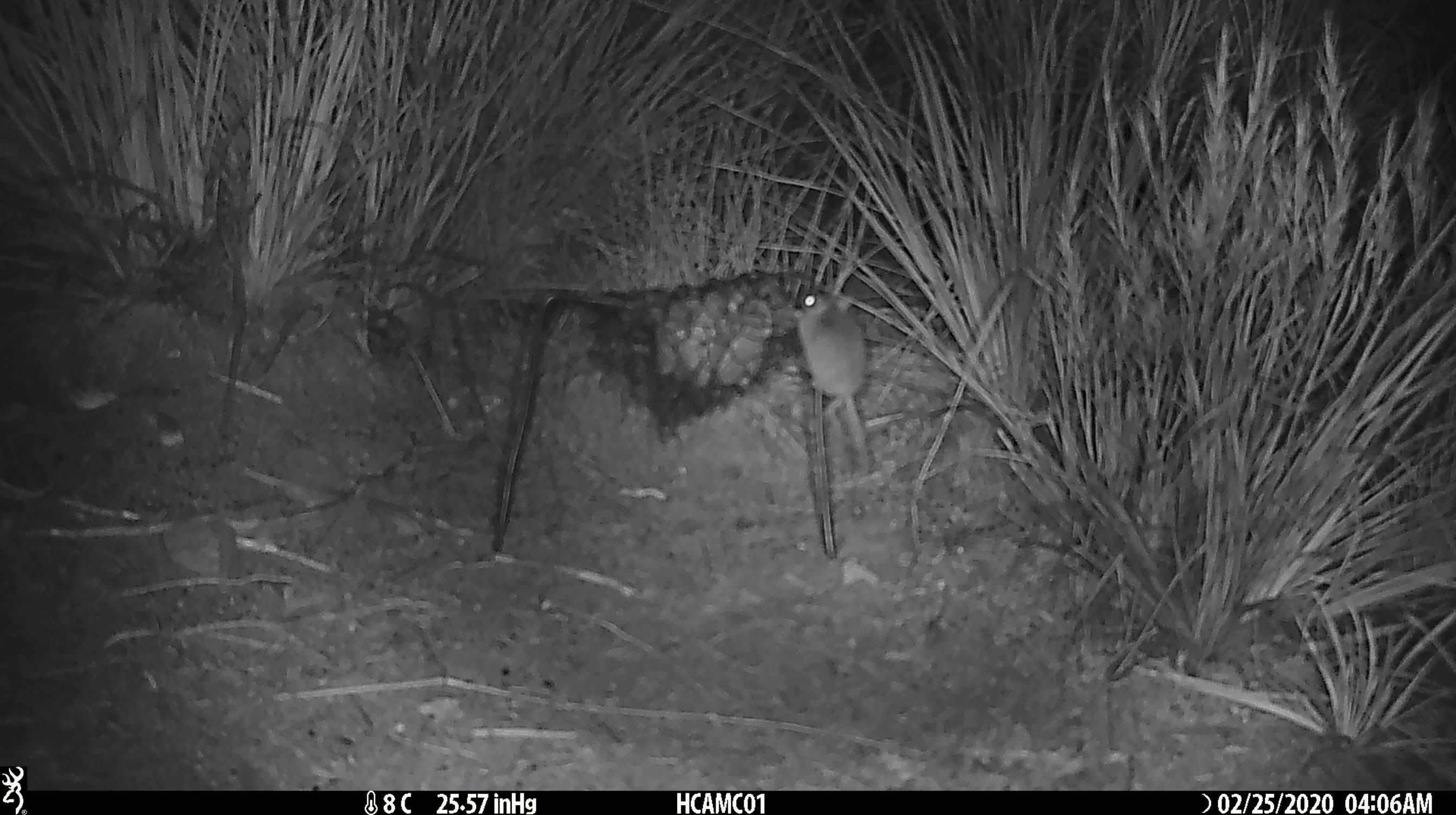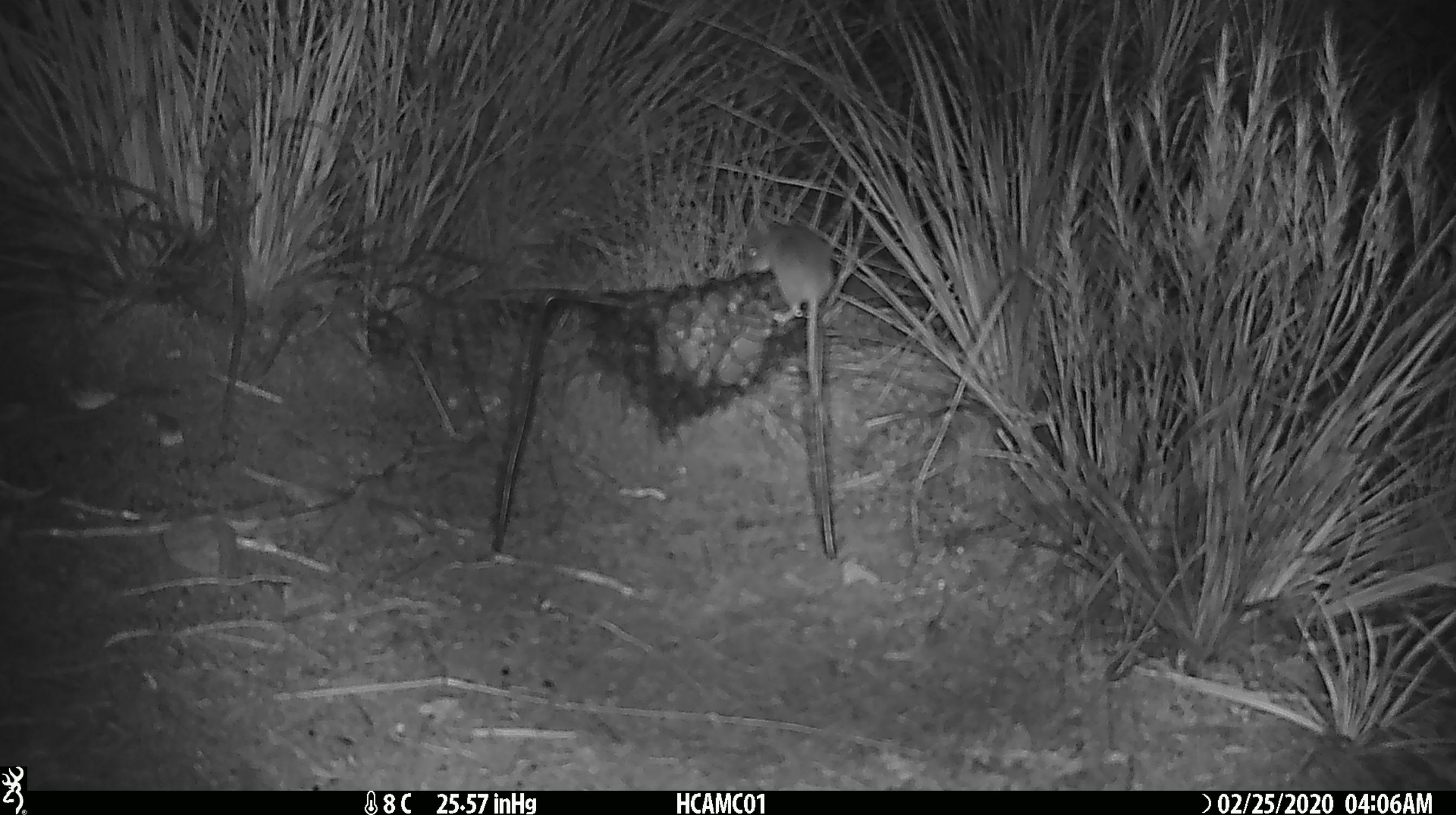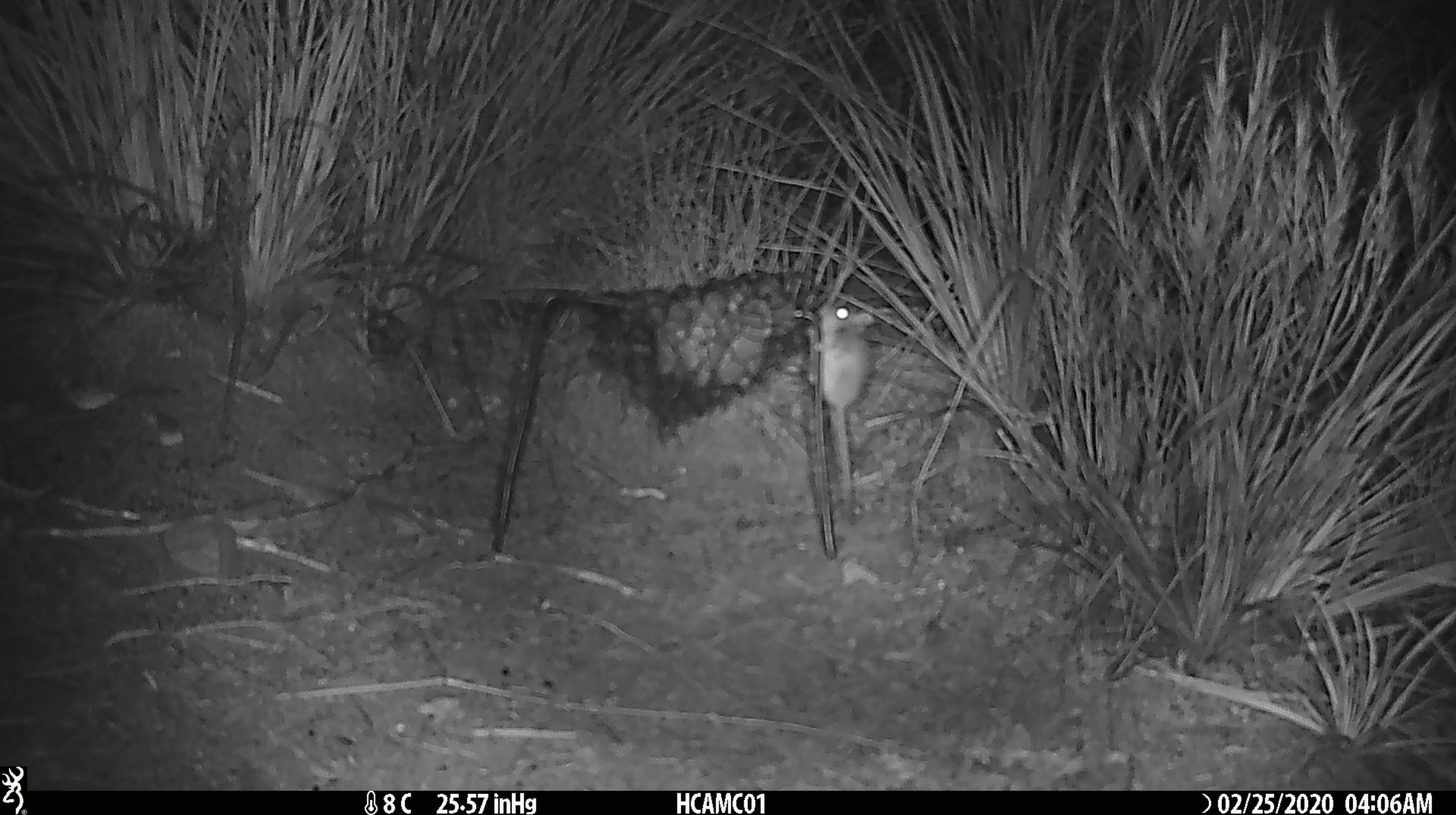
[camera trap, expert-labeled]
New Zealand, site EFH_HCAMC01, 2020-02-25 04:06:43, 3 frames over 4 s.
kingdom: Animalia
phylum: Chordata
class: Mammalia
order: Rodentia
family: Muridae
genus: Mus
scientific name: Mus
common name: mouse